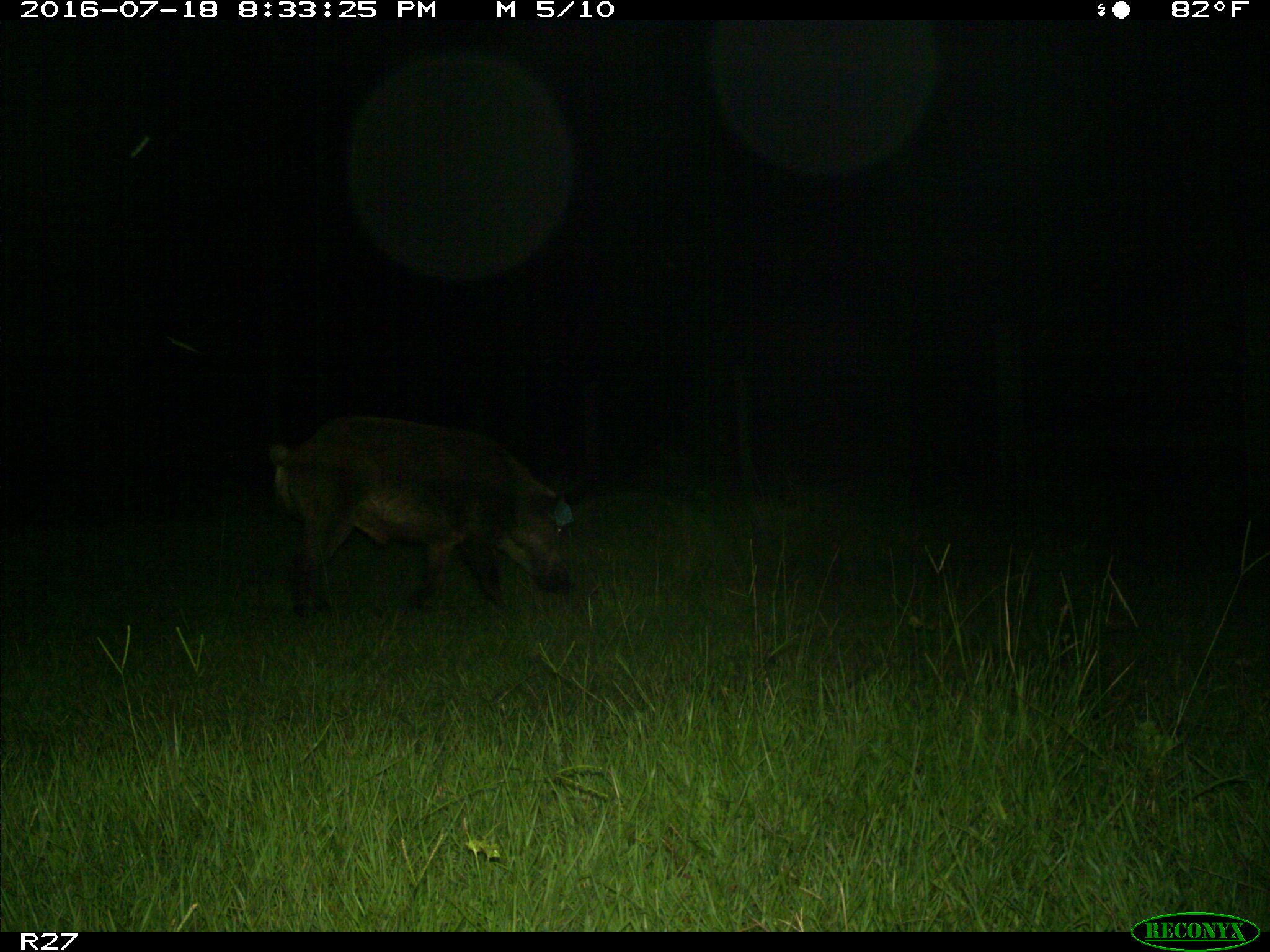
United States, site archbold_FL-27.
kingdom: Animalia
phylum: Chordata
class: Mammalia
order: Artiodactyla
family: Suidae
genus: Sus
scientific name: Sus scrofa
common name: wild boar